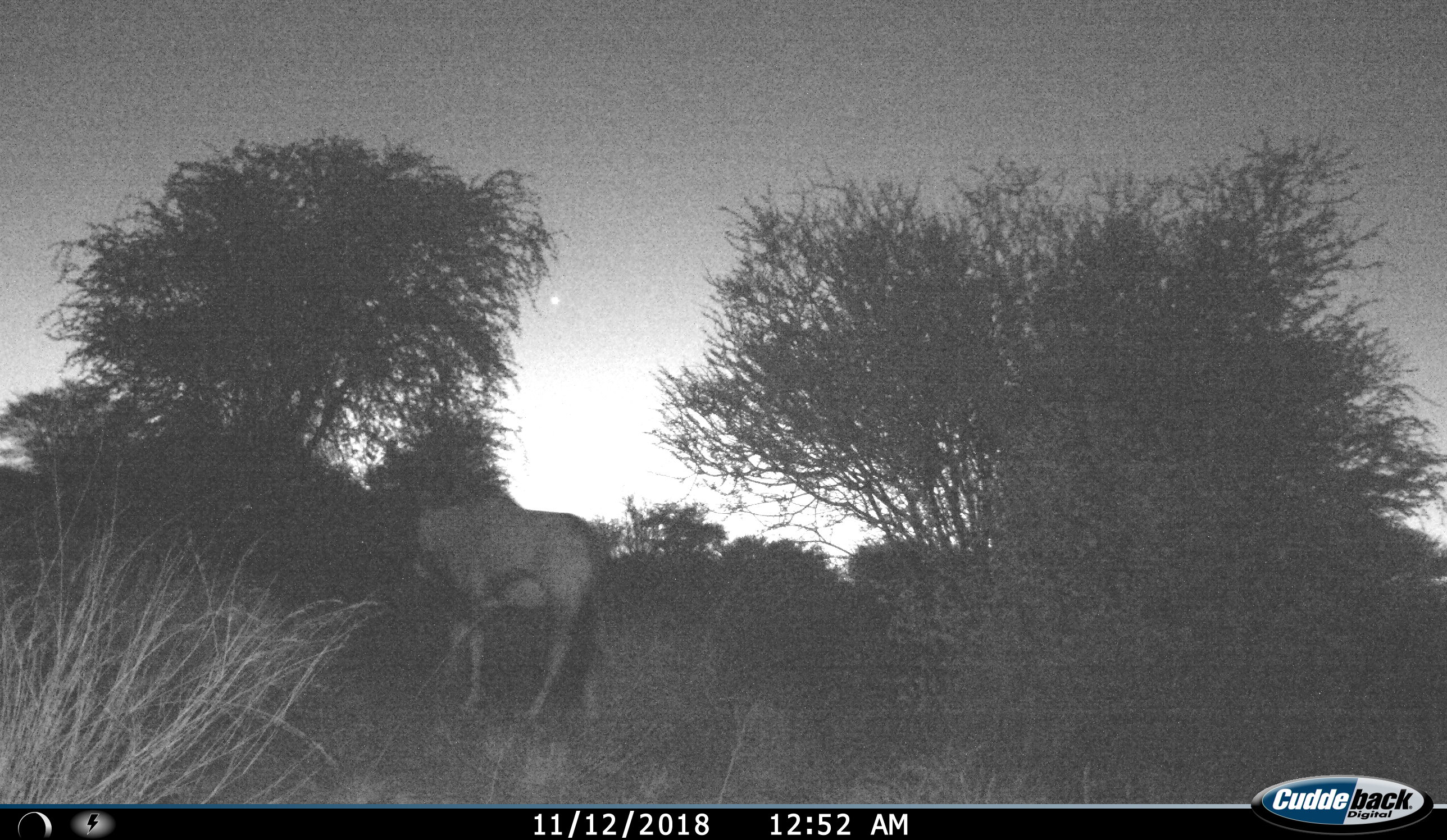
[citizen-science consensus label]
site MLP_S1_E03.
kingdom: Animalia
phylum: Chordata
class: Mammalia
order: Artiodactyla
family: Bovidae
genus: Oryx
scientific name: Oryx gazella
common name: gemsbok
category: oryx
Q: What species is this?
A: Oryx (gemsbok) (Oryx gazella).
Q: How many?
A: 1.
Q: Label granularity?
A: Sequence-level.